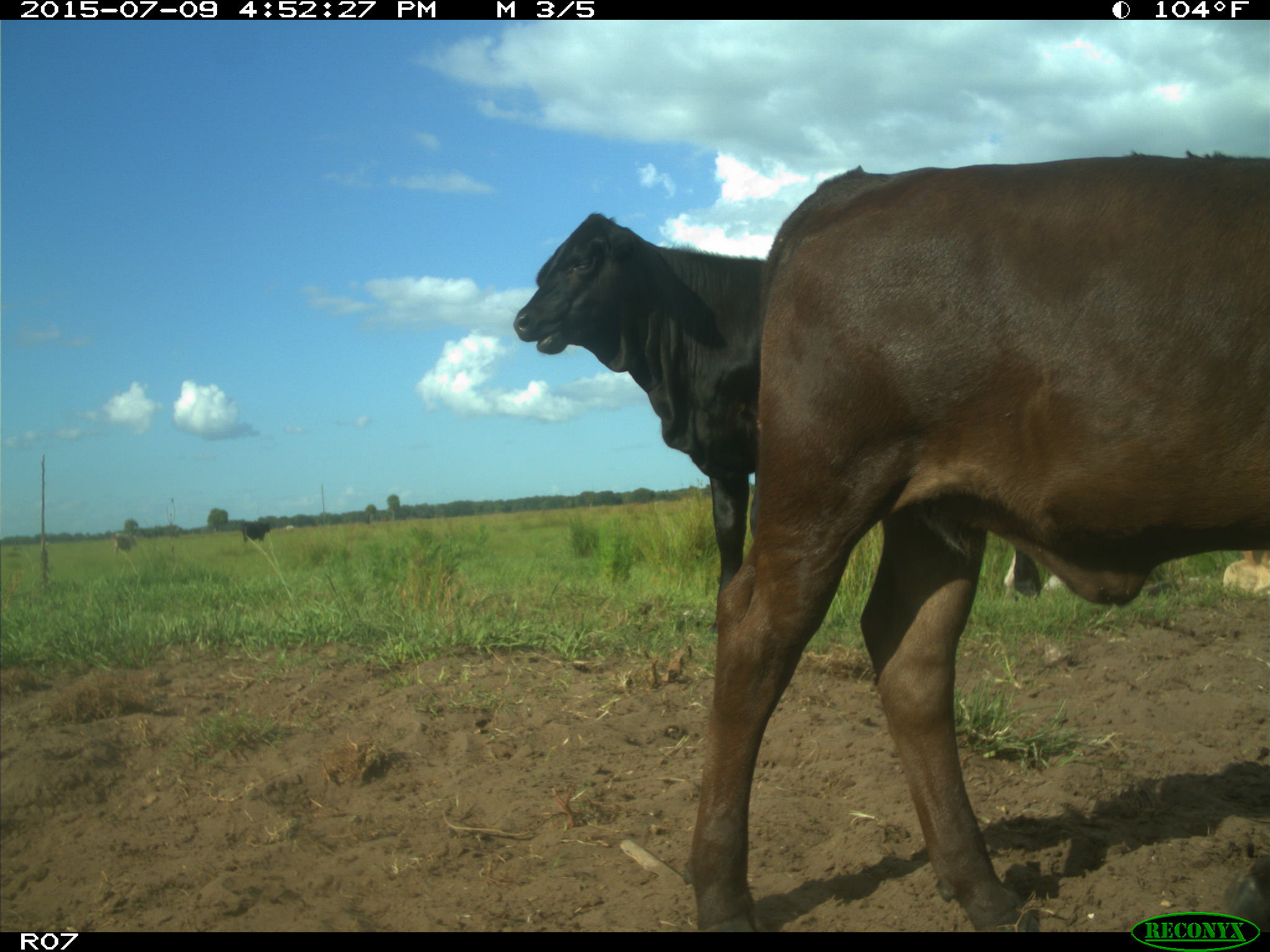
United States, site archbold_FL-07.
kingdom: Animalia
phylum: Chordata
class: Mammalia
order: Artiodactyla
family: Bovidae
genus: Bos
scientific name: Bos taurus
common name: domestic cow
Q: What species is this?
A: Bos taurus (domestic cow).